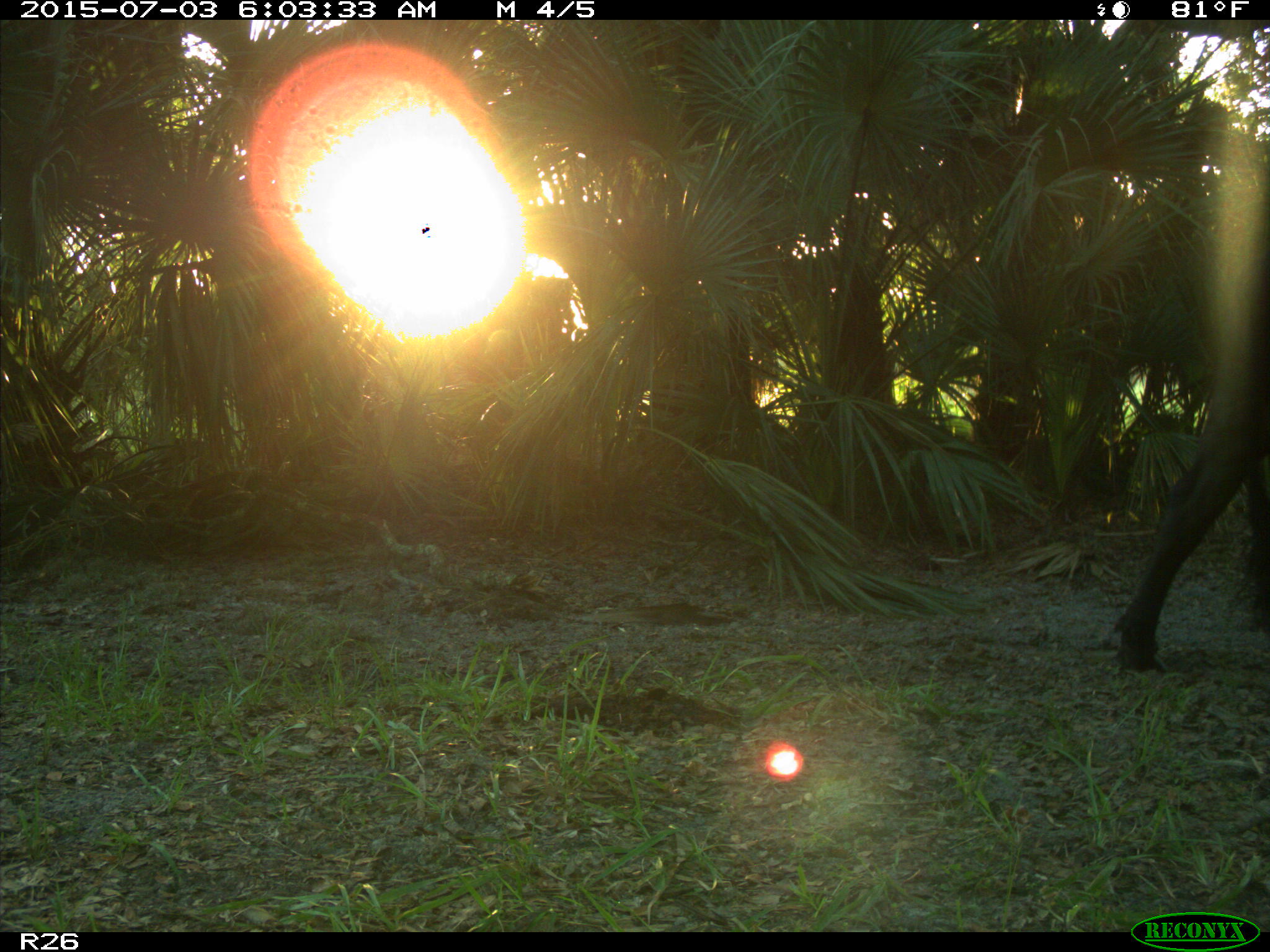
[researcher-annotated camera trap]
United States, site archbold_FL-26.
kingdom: Animalia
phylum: Chordata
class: Mammalia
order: Artiodactyla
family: Bovidae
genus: Bos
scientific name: Bos taurus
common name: domestic cow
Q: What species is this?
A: Bos taurus (domestic cow).